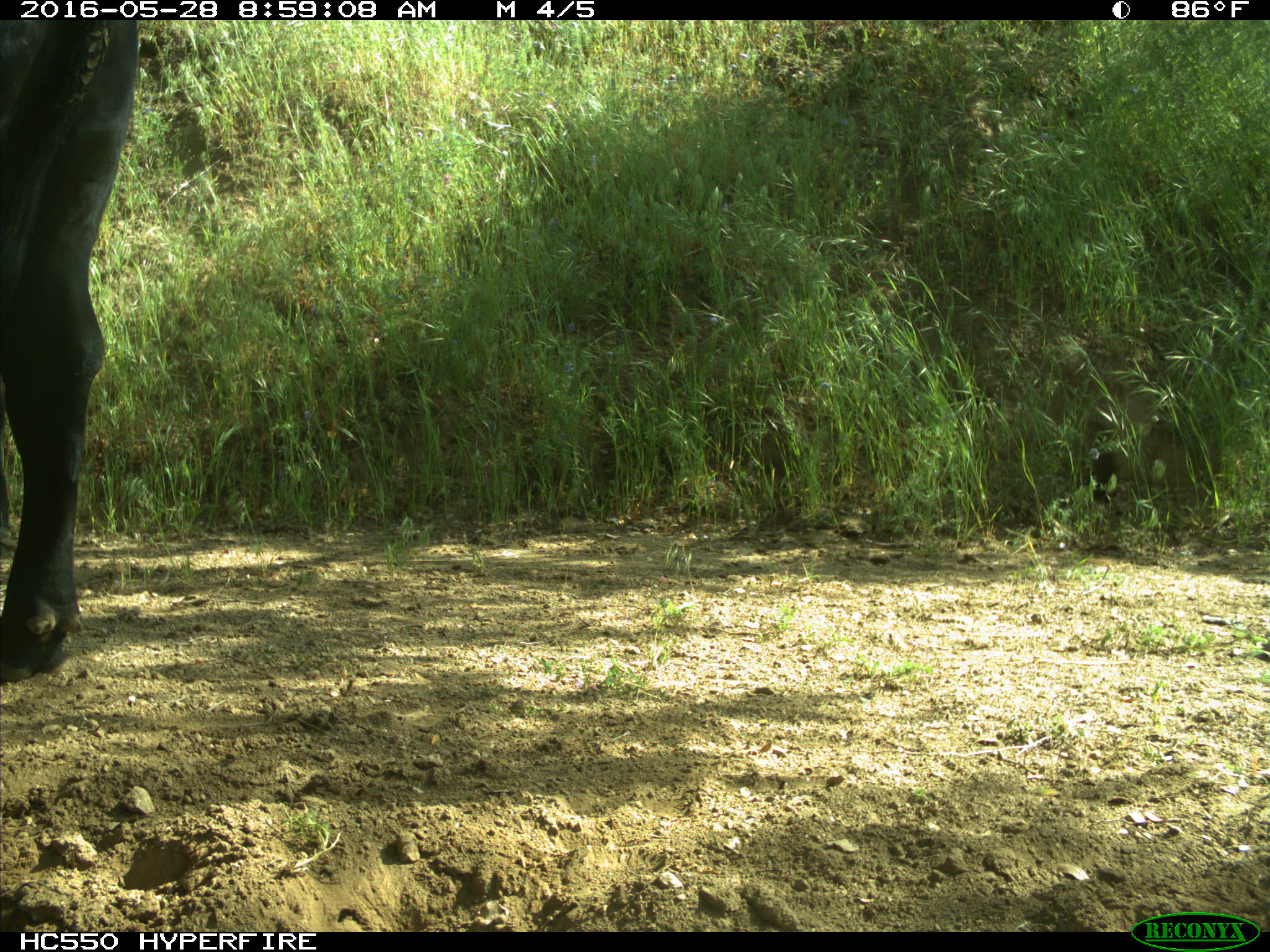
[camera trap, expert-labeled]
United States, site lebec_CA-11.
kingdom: Animalia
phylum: Chordata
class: Mammalia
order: Artiodactyla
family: Bovidae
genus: Bos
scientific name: Bos taurus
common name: domestic cow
Bos taurus (domestic cow).